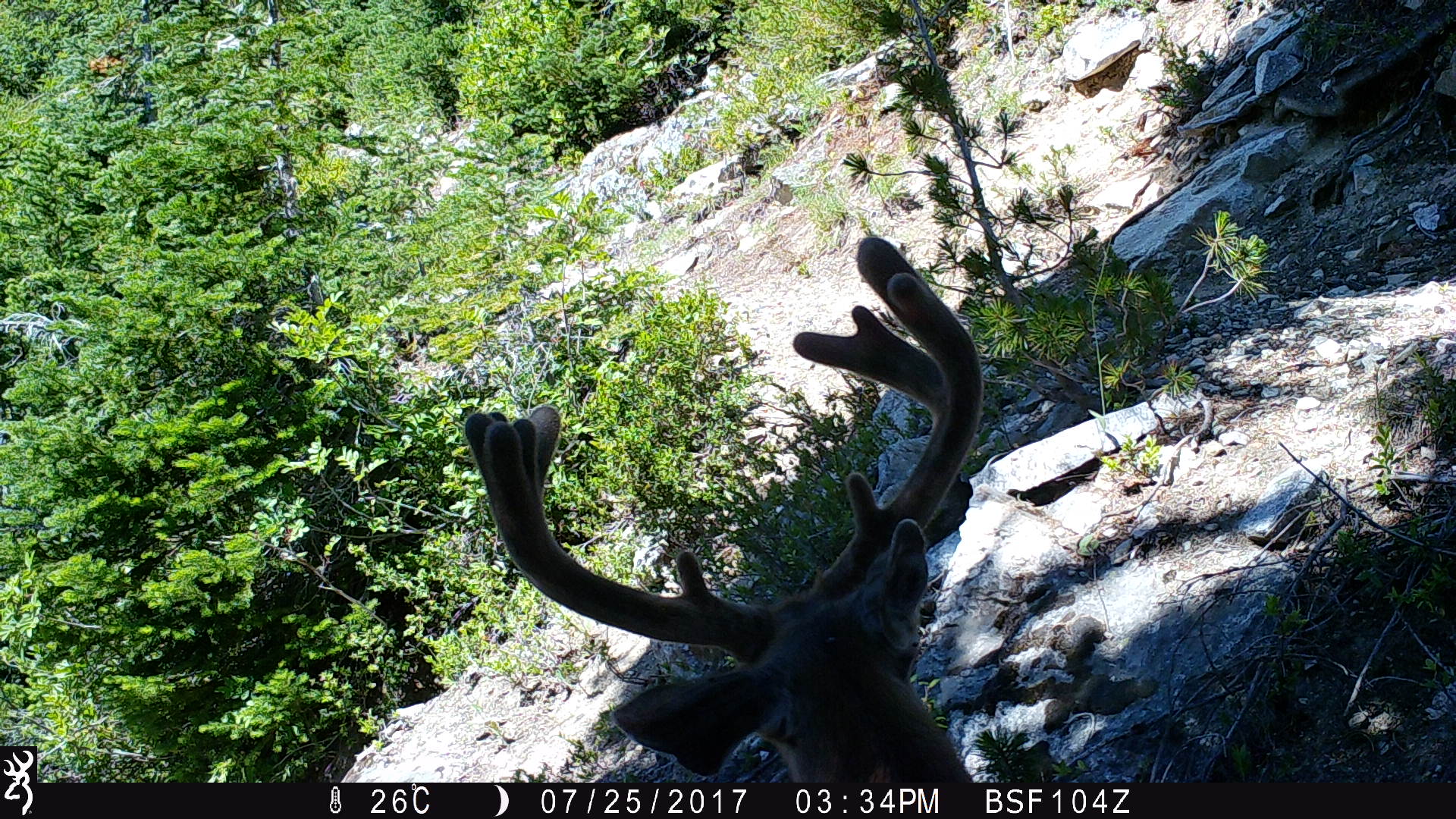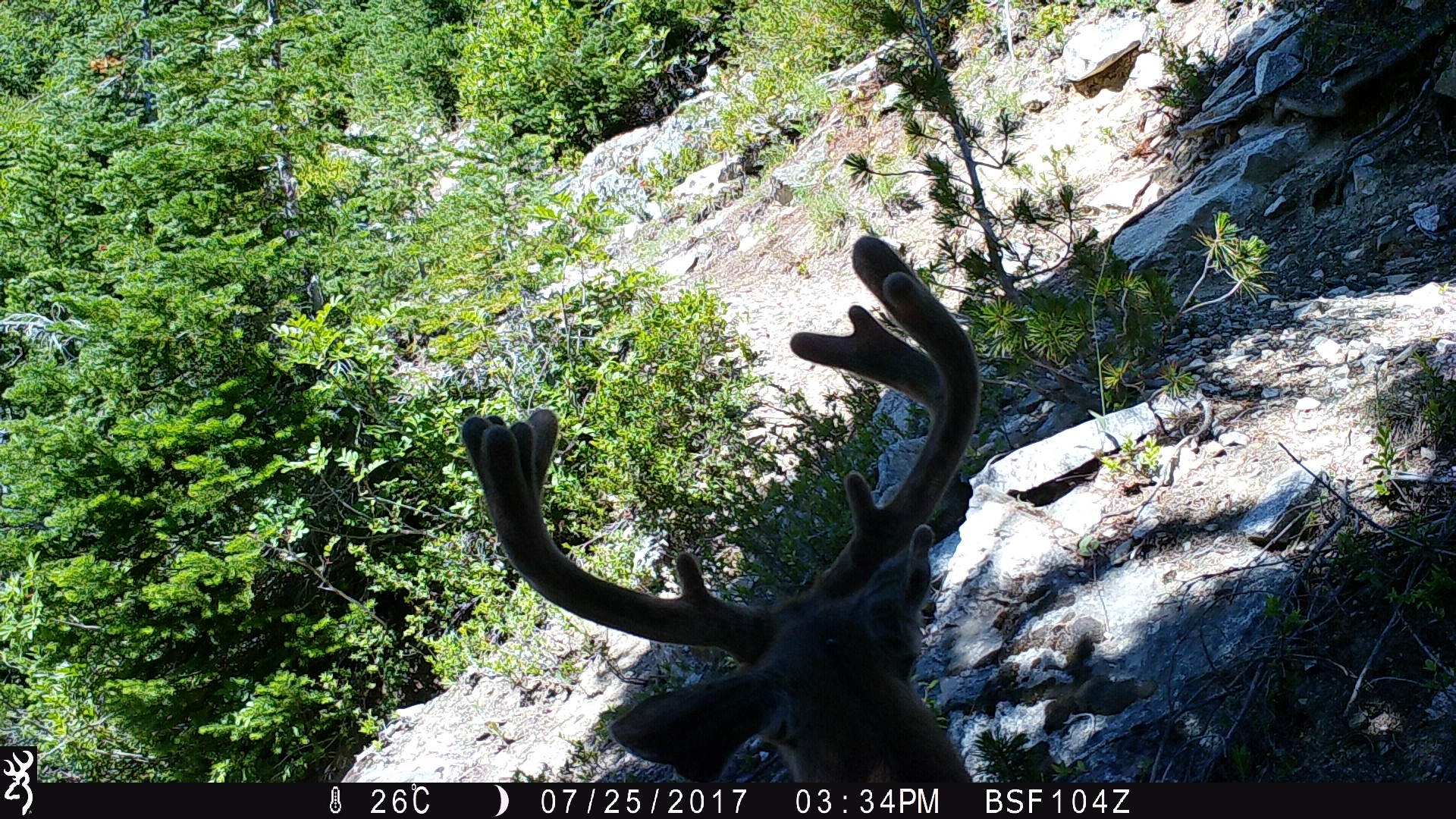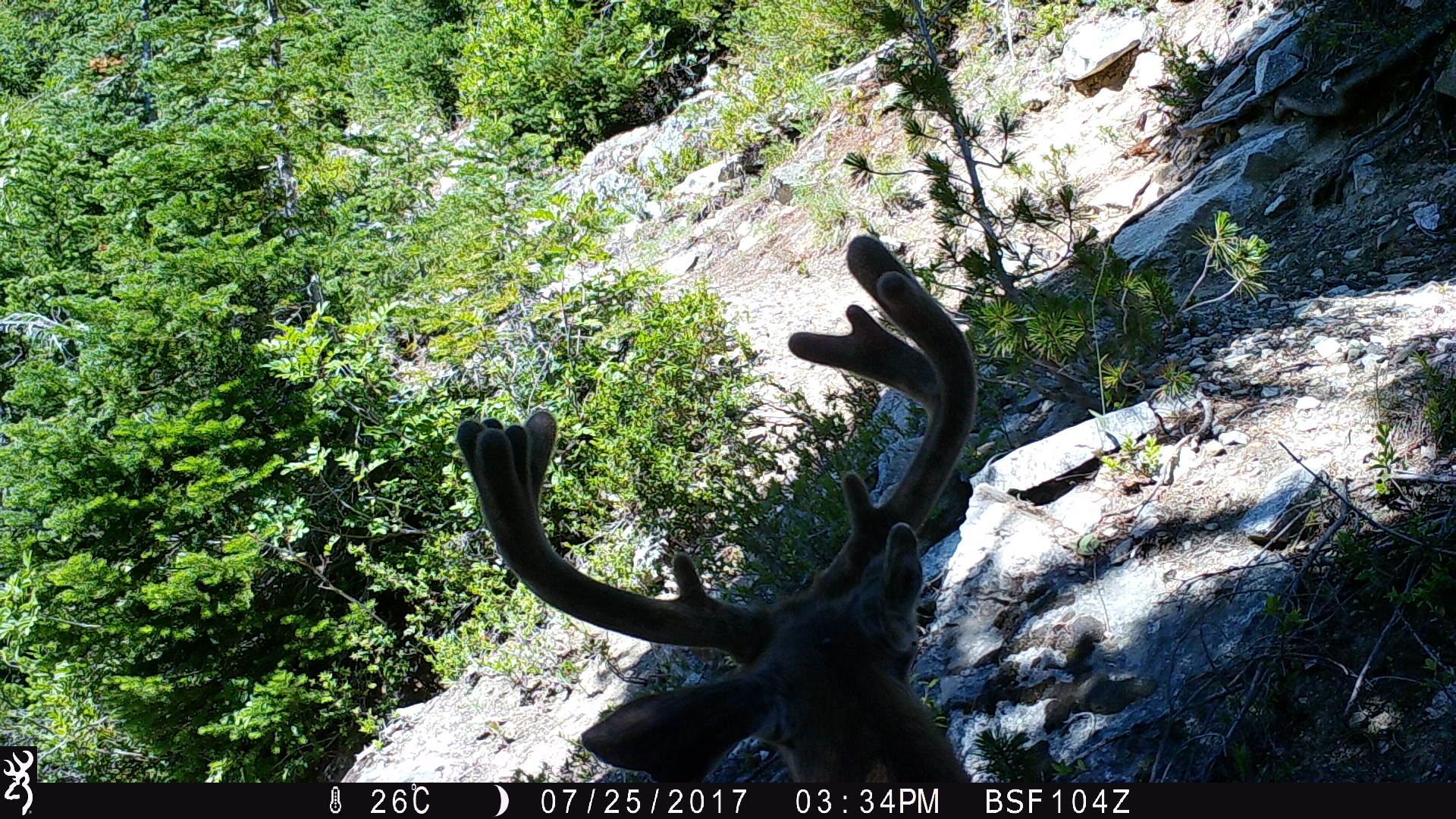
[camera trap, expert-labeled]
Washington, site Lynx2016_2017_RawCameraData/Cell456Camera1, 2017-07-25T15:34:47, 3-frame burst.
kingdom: Animalia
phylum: Chordata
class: Mammalia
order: Artiodactyla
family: Cervidae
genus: Odocoileus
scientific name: Odocoileus hemionus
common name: mule deer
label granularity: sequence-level